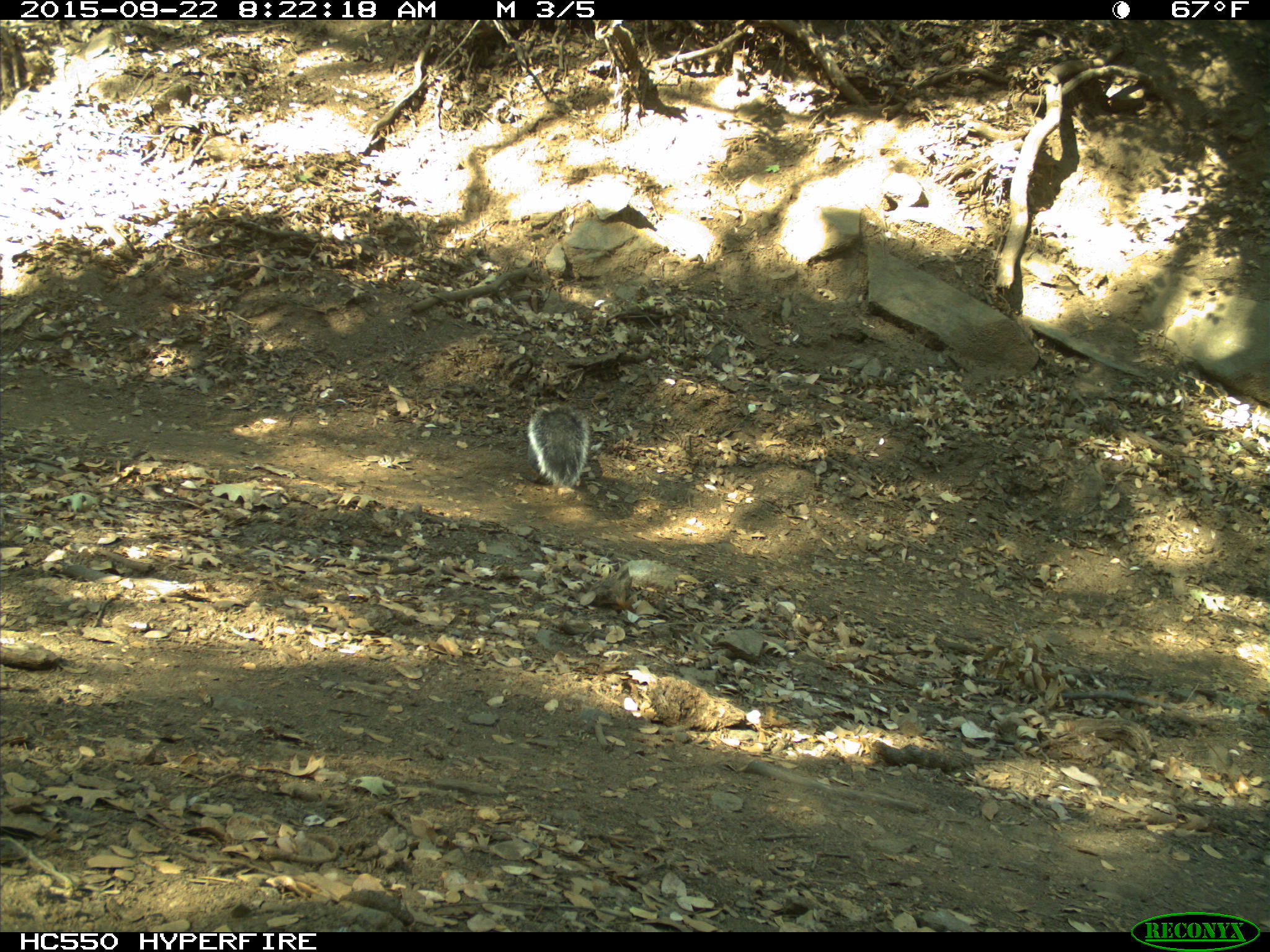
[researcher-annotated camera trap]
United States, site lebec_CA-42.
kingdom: Animalia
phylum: Chordata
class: Mammalia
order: Rodentia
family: Sciuridae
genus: Sciurus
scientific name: Sciurus carolinensis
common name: eastern gray squirrel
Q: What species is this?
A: Sciurus carolinensis (eastern gray squirrel).